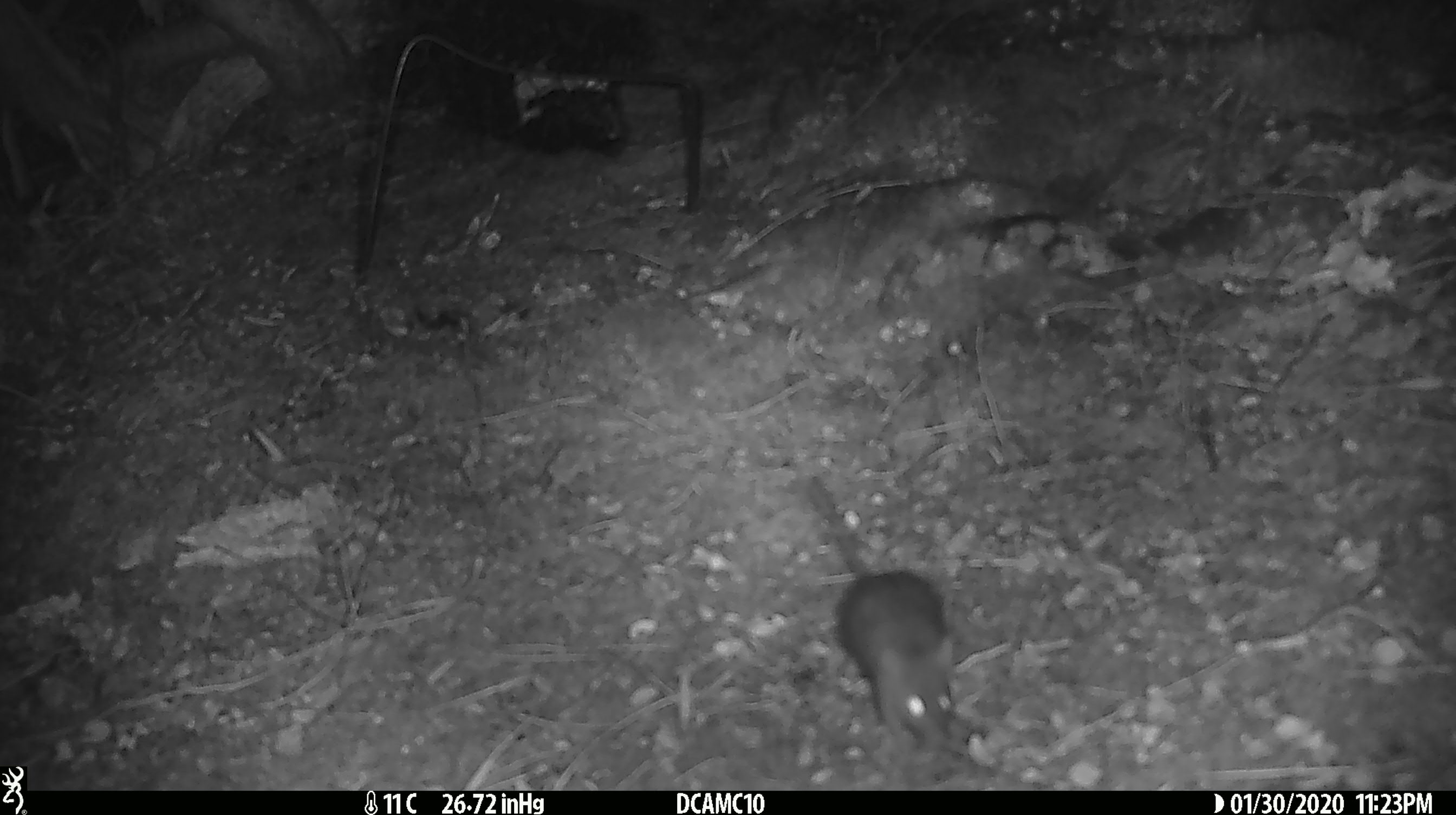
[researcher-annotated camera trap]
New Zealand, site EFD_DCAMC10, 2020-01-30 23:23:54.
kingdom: Animalia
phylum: Chordata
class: Mammalia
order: Rodentia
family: Muridae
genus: Mus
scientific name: Mus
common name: mouse